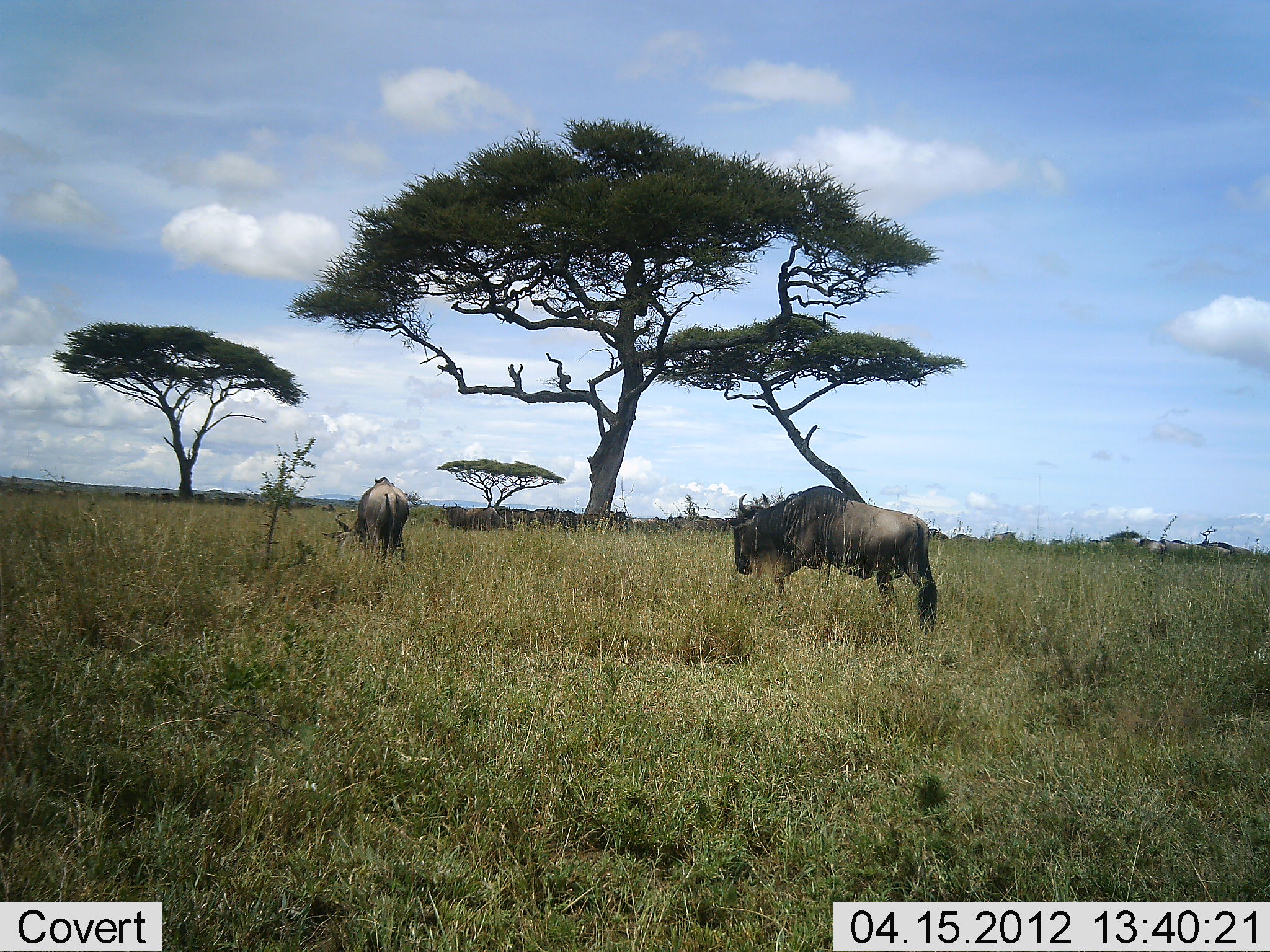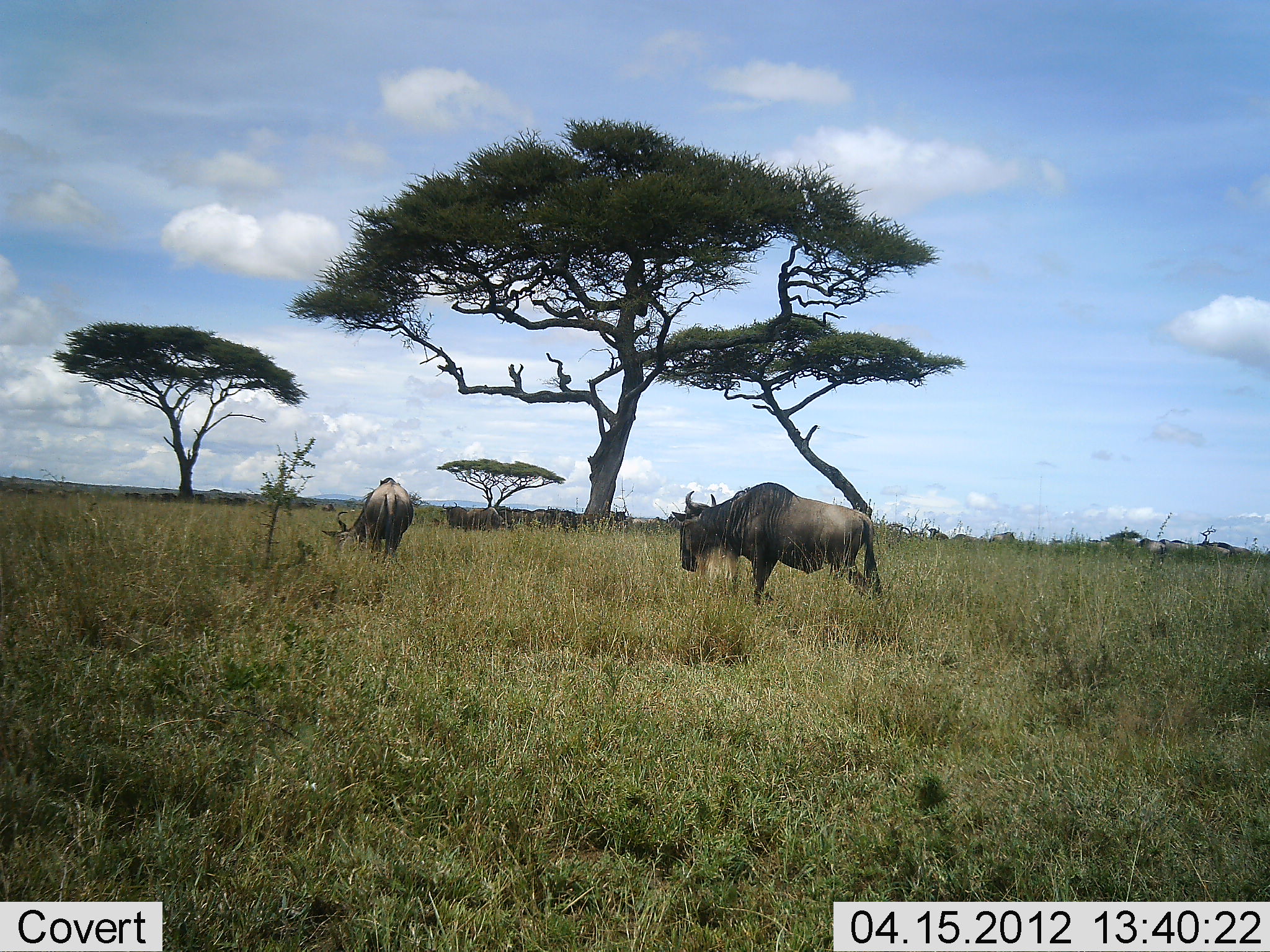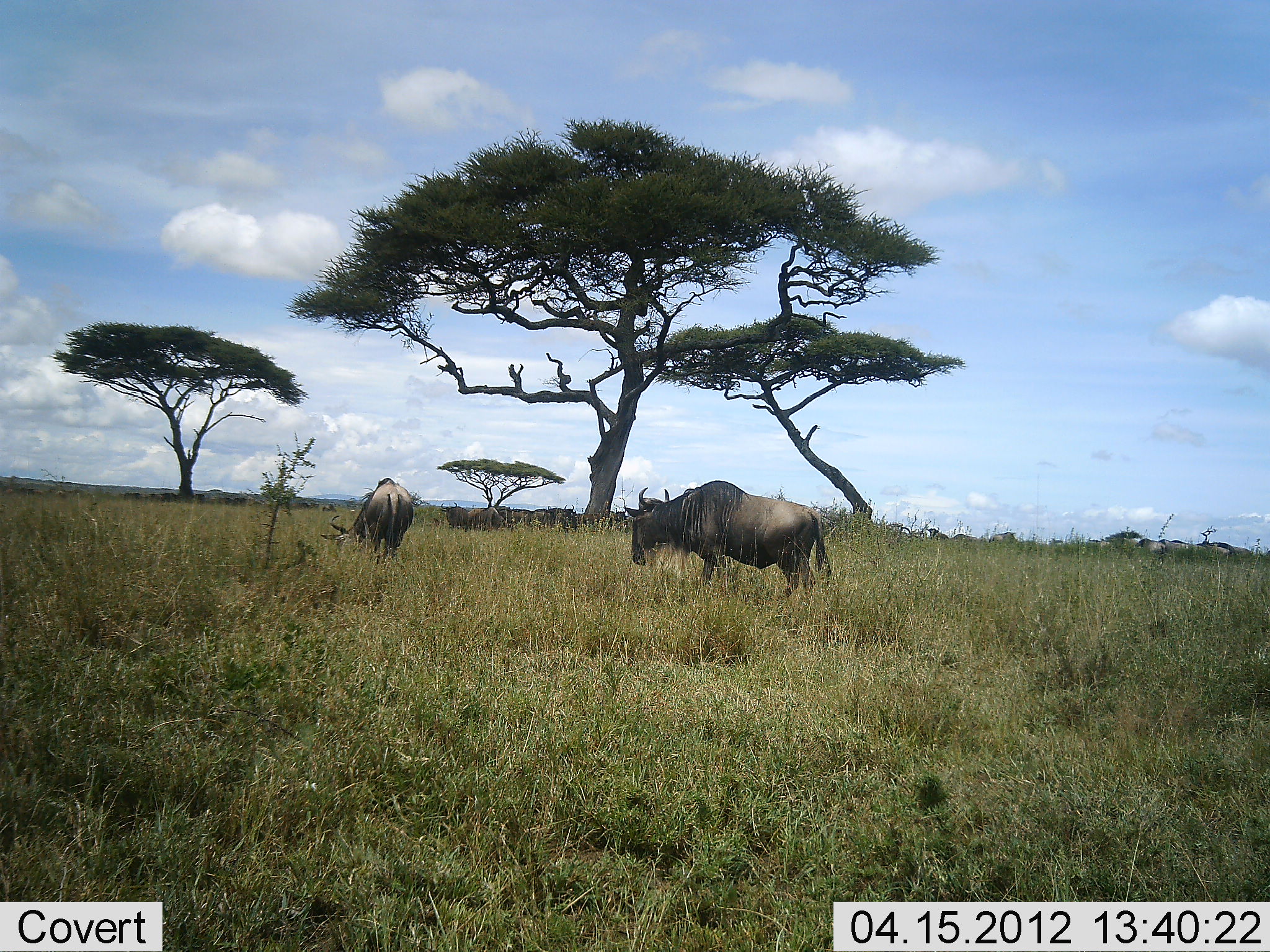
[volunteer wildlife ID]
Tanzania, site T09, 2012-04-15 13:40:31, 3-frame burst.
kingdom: Animalia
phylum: Chordata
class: Mammalia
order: Artiodactyla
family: Bovidae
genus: Connochaetes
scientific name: Connochaetes taurinus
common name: blue wildebeest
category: wildebeest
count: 4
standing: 59%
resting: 4%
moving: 70%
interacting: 0%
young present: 0%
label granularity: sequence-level